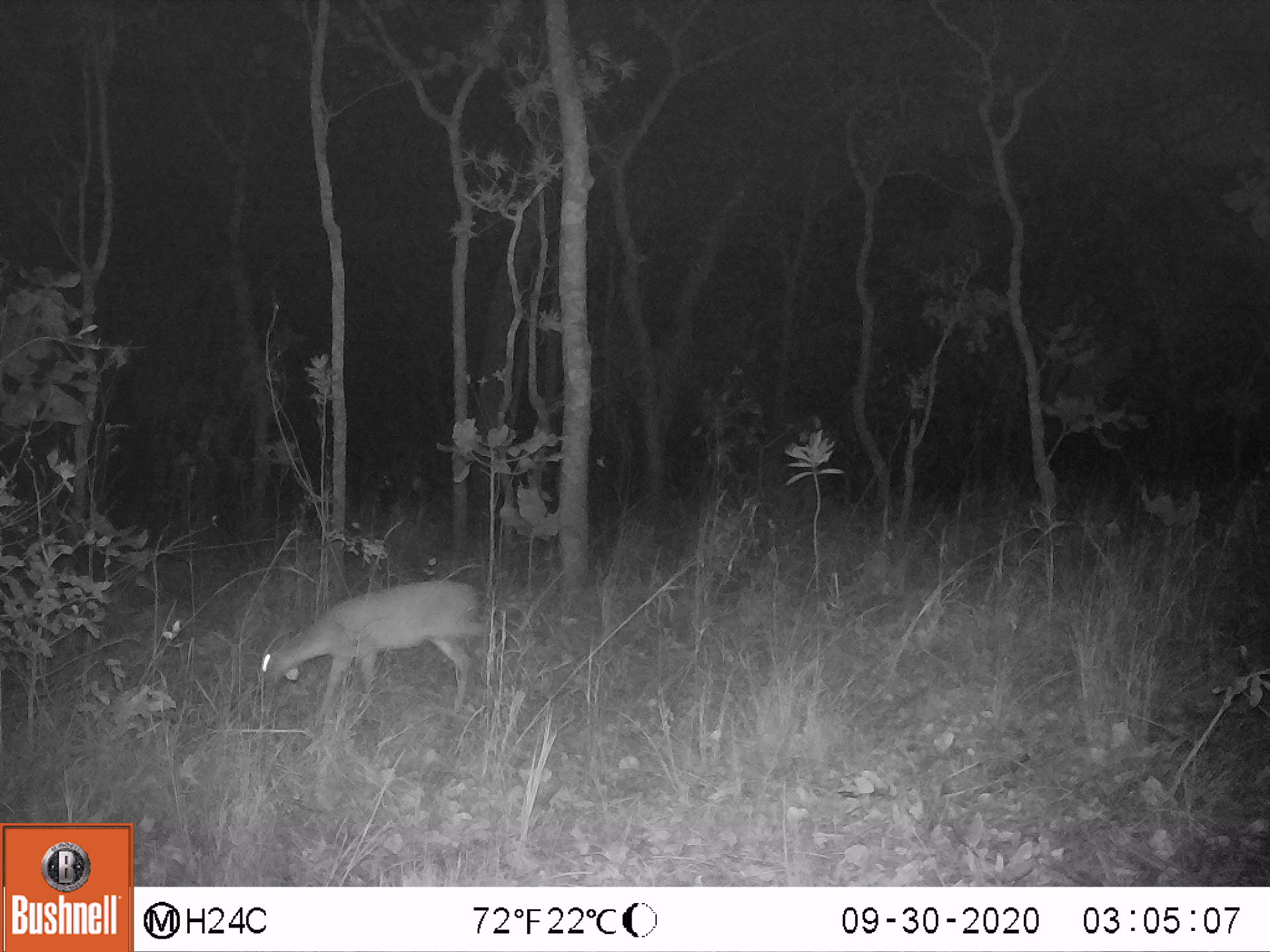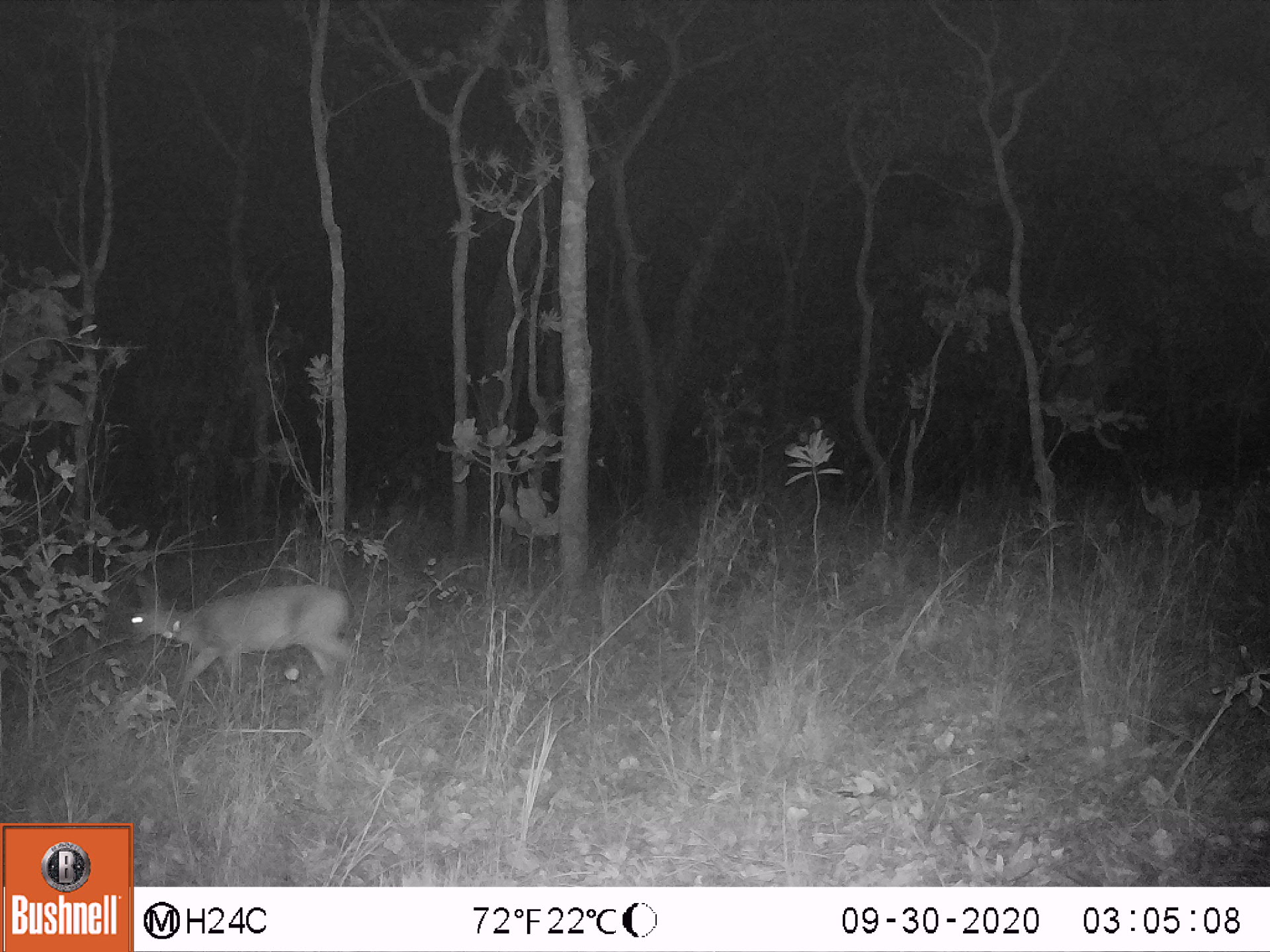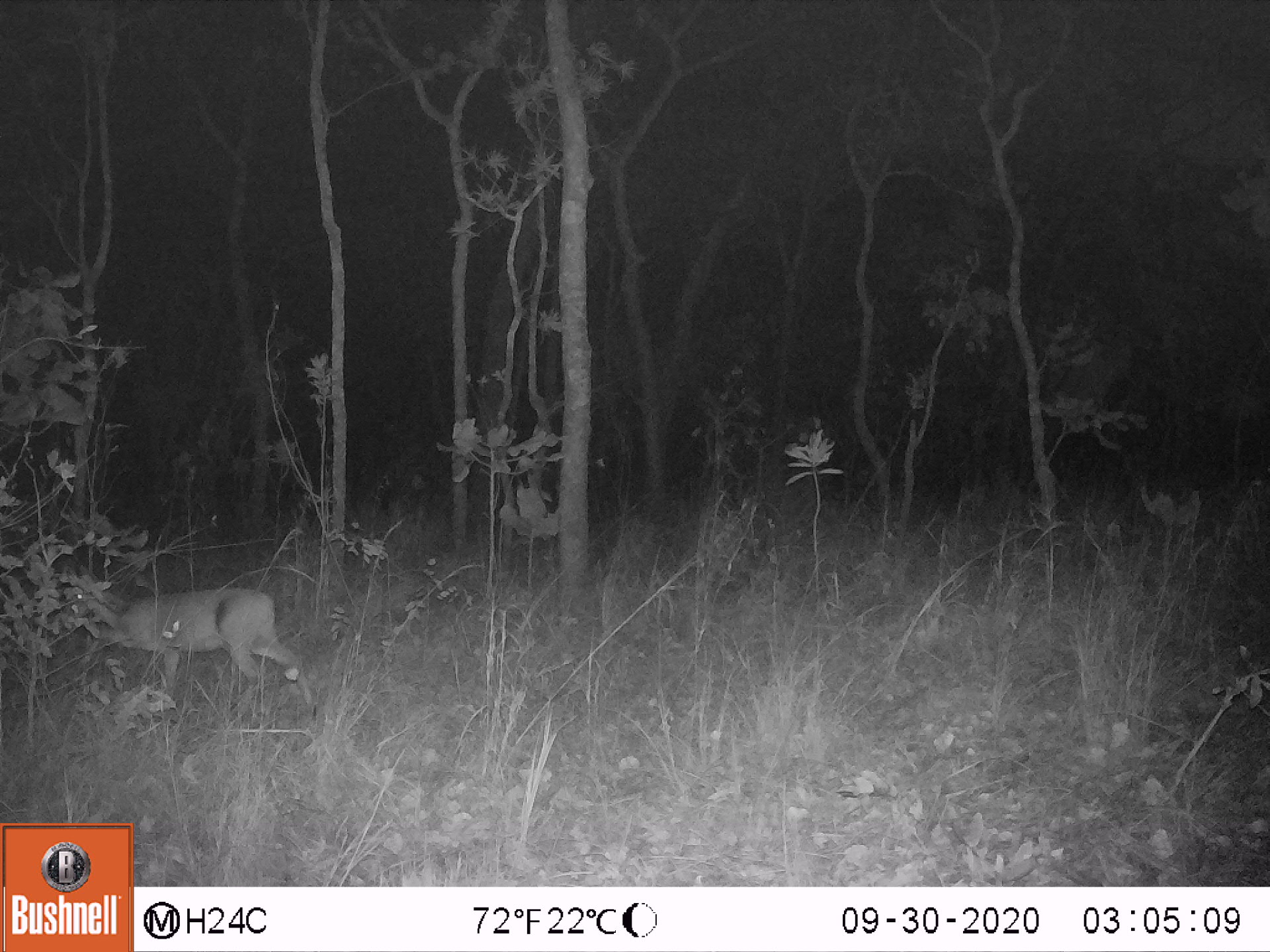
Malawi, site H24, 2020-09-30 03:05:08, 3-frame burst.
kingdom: Animalia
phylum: Chordata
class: Mammalia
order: Artiodactyla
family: Bovidae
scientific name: Antilopinae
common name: small antelope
Small antelope (Antilopinae), count 1.